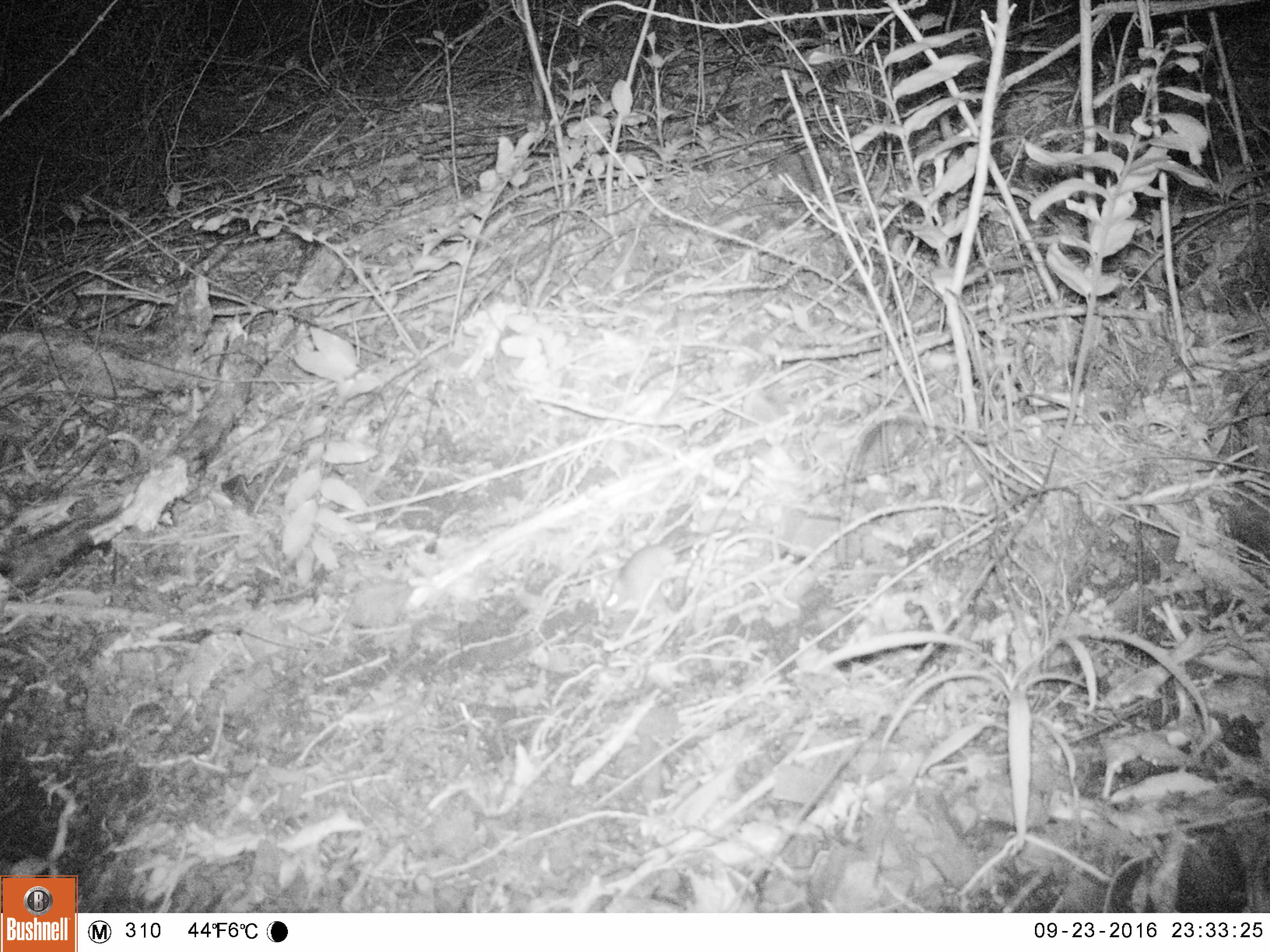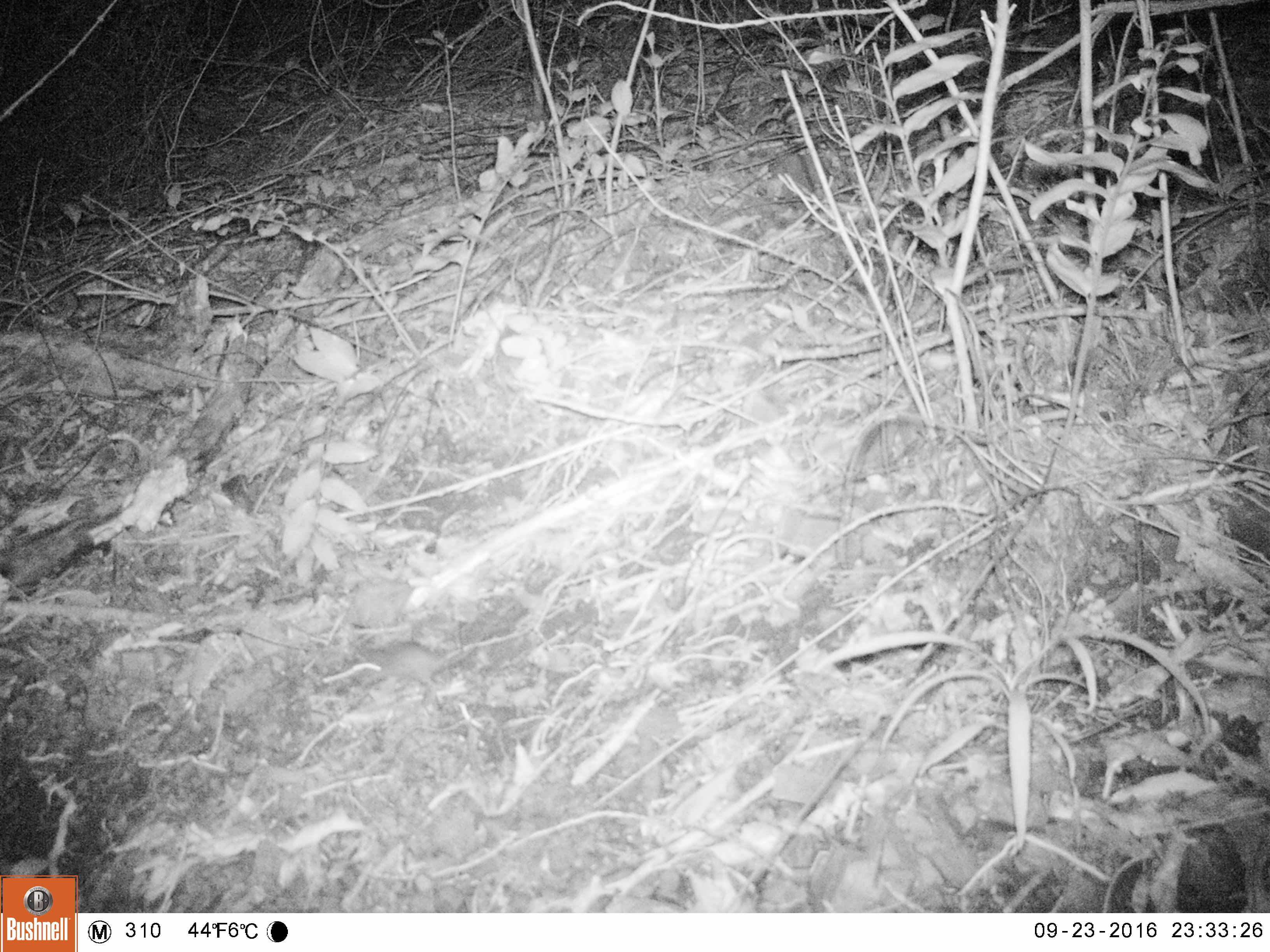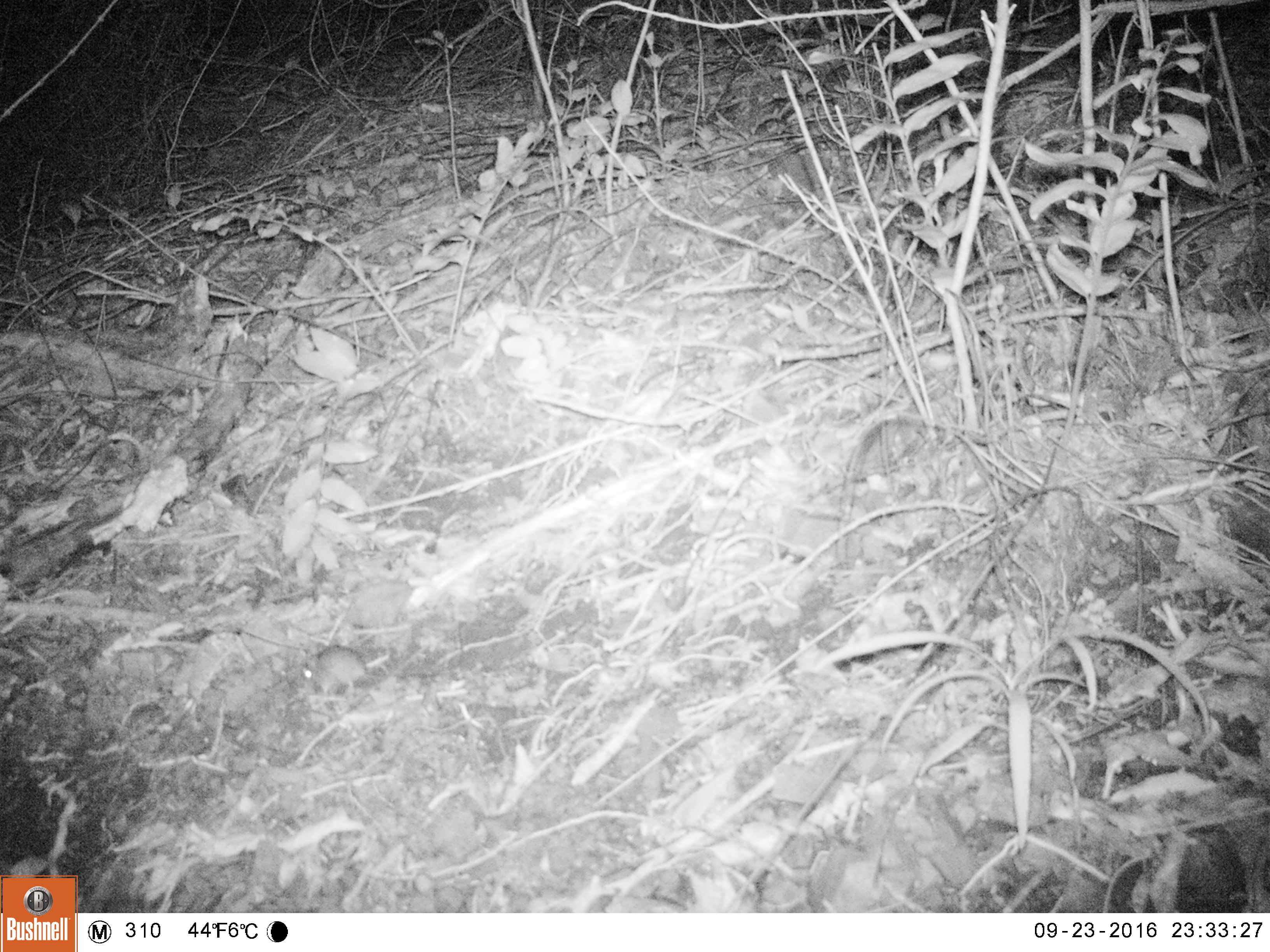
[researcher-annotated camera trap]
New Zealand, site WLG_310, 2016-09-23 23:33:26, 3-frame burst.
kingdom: Animalia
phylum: Chordata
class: Mammalia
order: Rodentia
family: Muridae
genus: Mus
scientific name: Mus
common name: mouse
Mouse (Mus).